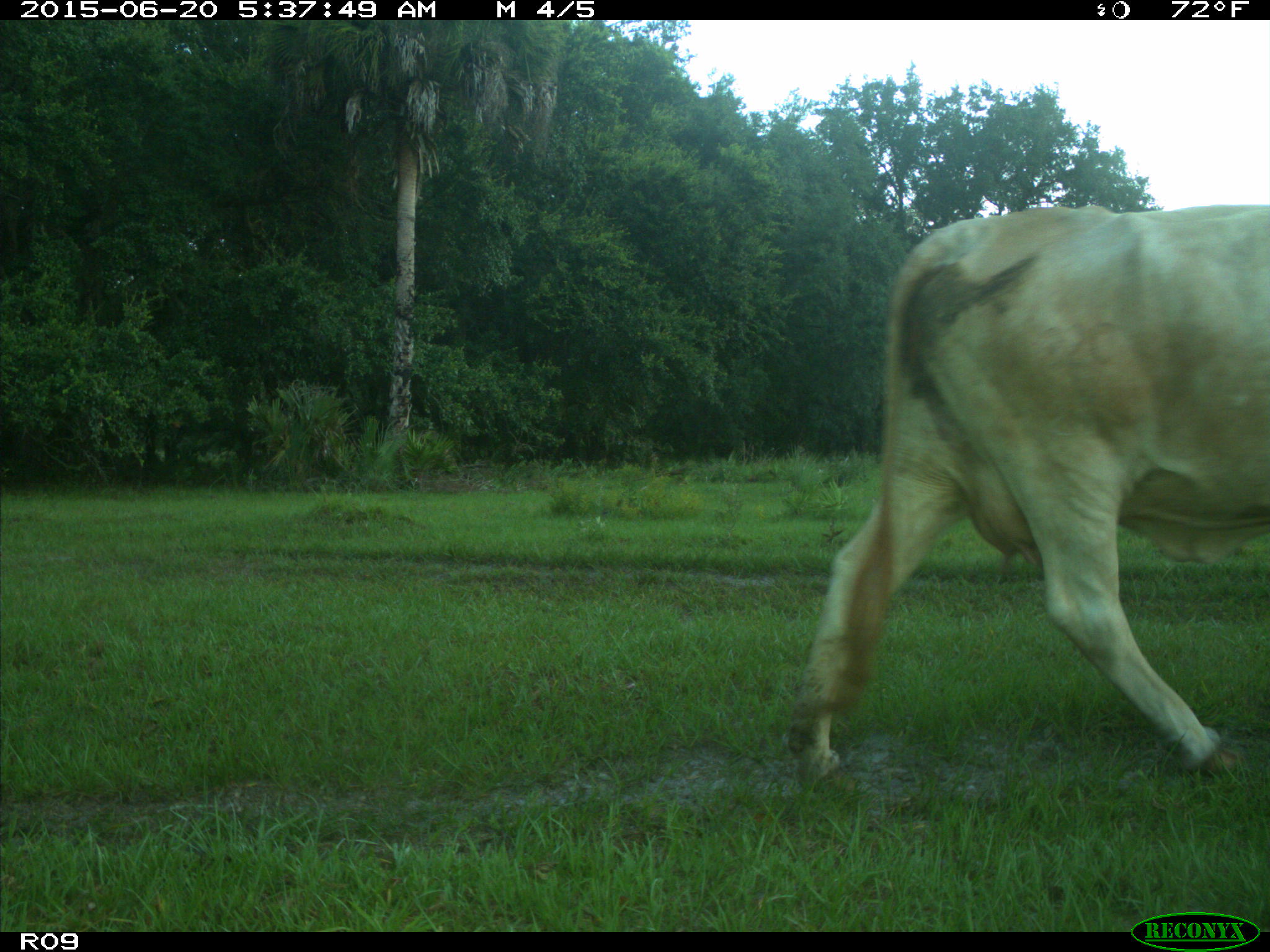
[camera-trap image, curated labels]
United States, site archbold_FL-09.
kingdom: Animalia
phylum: Chordata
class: Mammalia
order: Artiodactyla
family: Bovidae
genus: Bos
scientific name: Bos taurus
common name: domestic cow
Bos taurus (domestic cow).